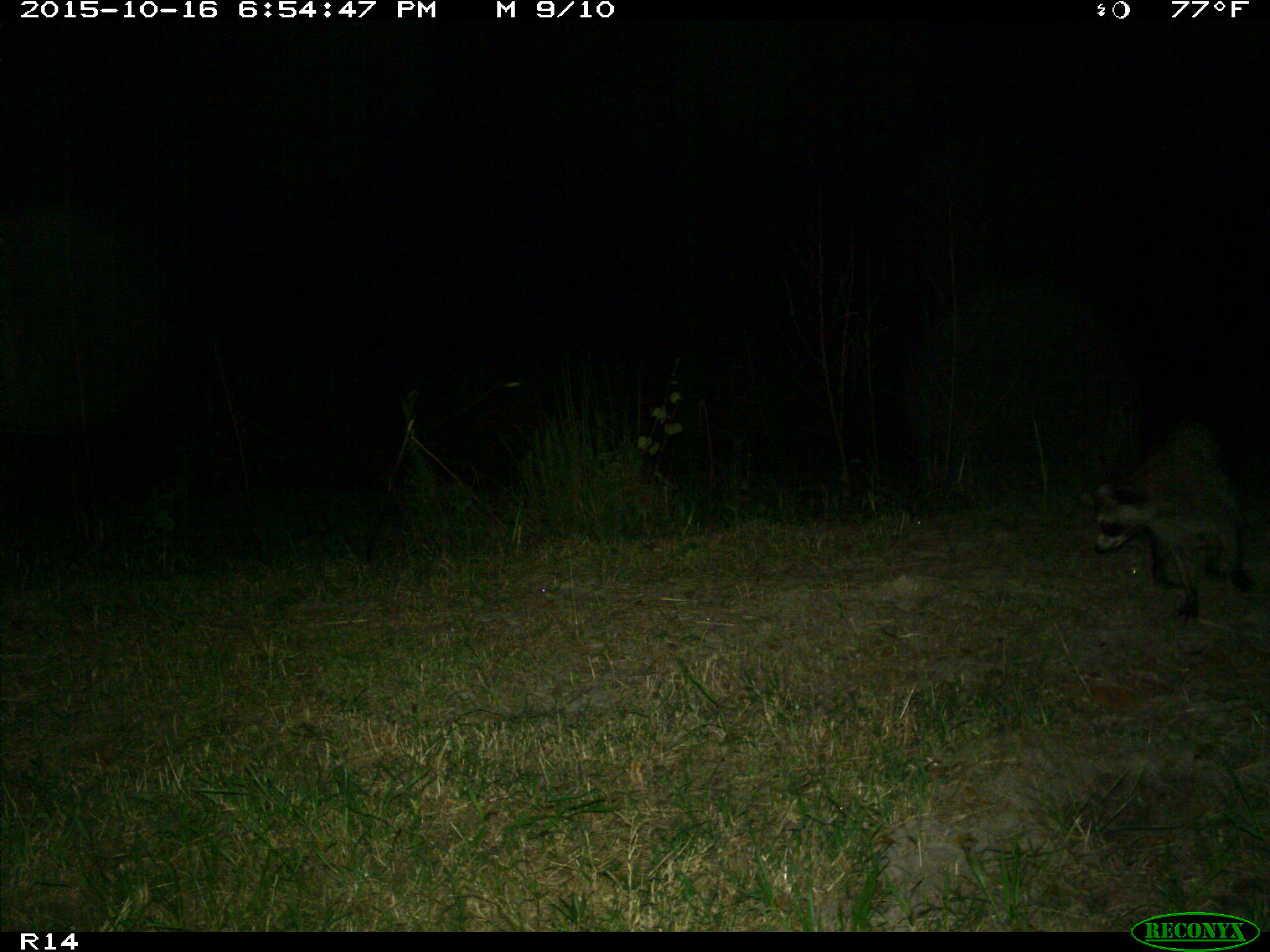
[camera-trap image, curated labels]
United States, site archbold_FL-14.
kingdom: Animalia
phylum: Chordata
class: Mammalia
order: Carnivora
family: Procyonidae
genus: Procyon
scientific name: Procyon lotor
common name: common raccoon